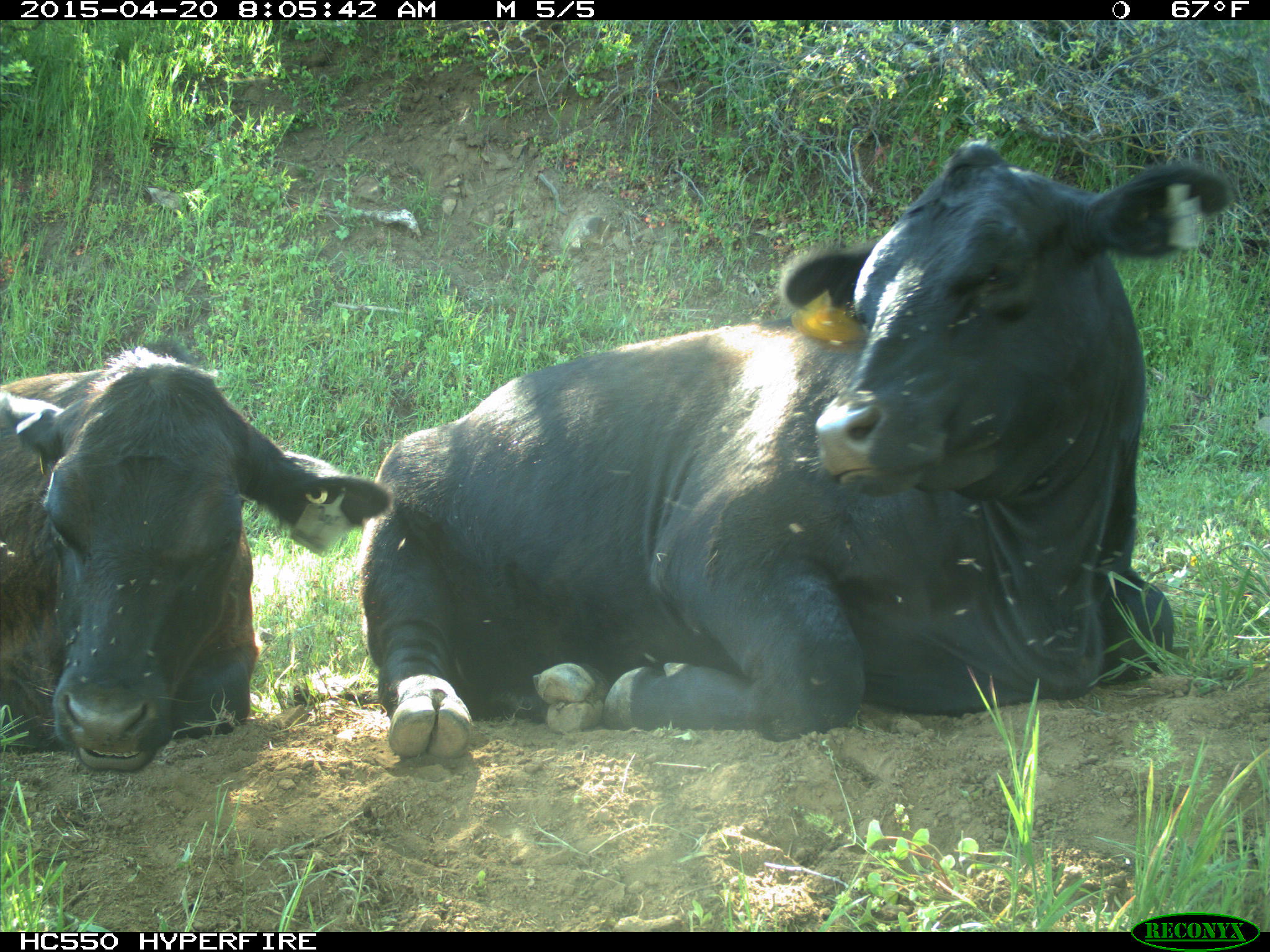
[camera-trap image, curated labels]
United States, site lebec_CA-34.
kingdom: Animalia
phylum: Chordata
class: Mammalia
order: Artiodactyla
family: Bovidae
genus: Bos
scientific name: Bos taurus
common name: domestic cow